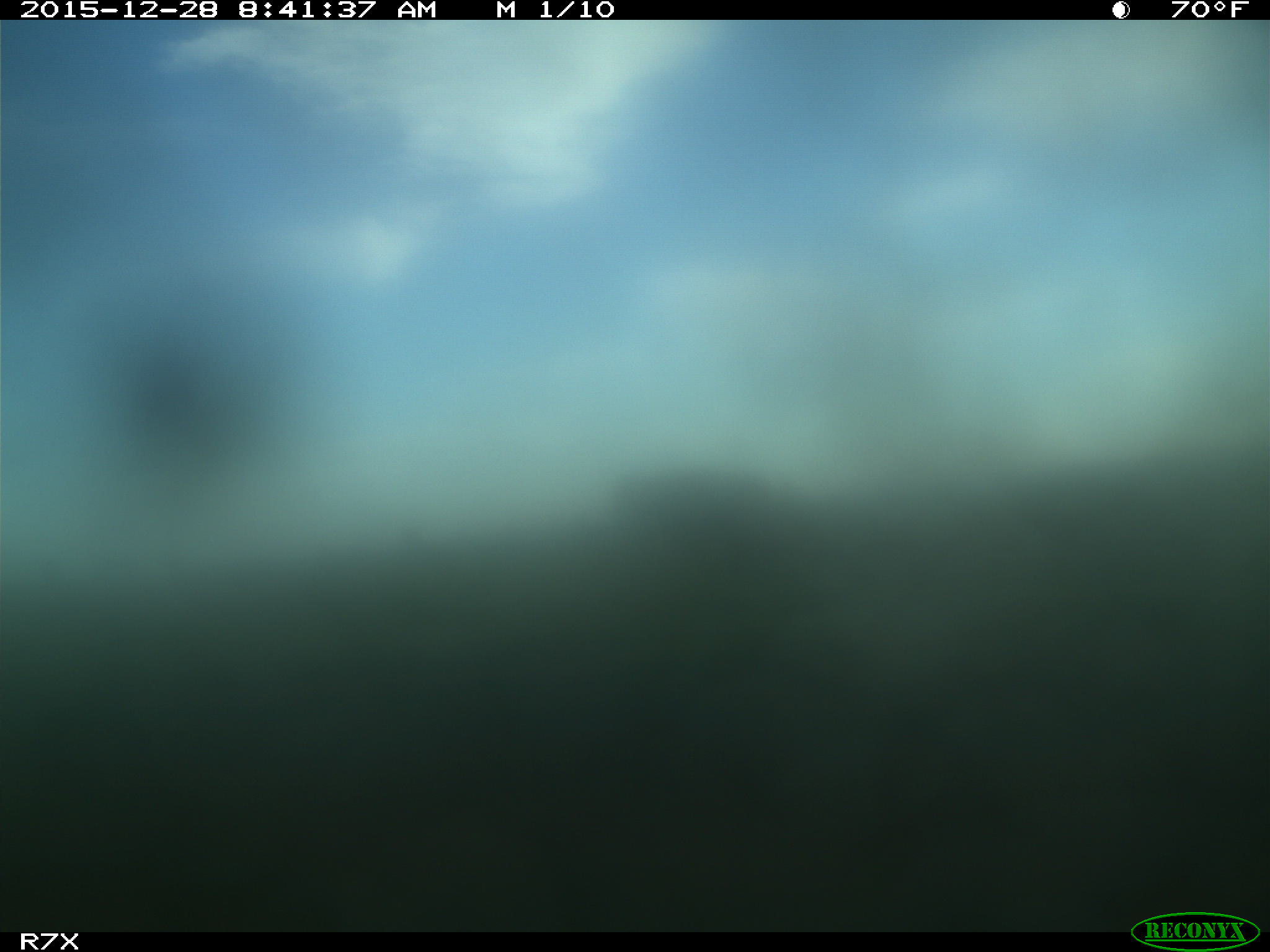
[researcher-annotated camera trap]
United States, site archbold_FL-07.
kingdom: Animalia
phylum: Chordata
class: Mammalia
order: Artiodactyla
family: Bovidae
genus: Bos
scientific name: Bos taurus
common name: domestic cow